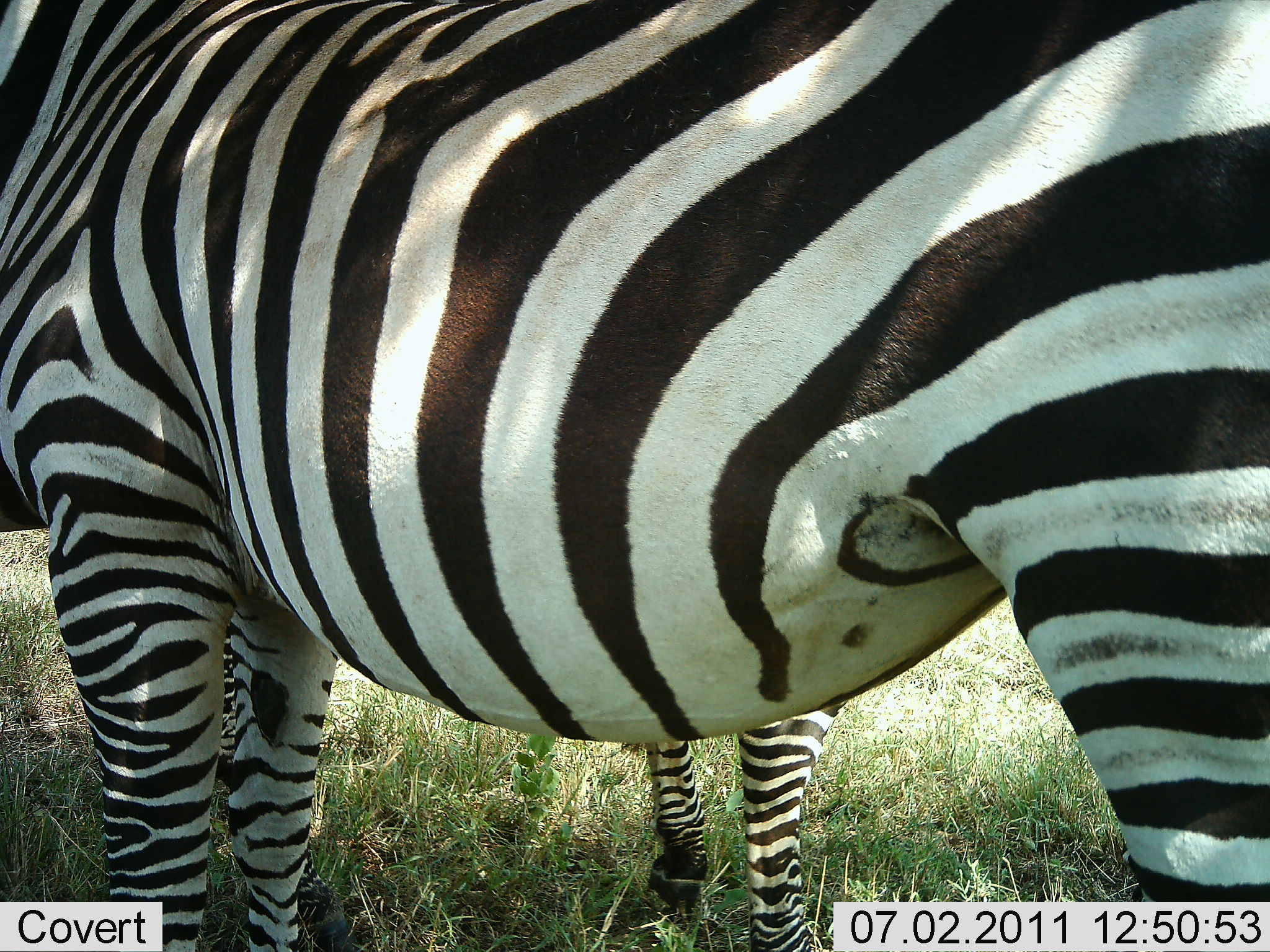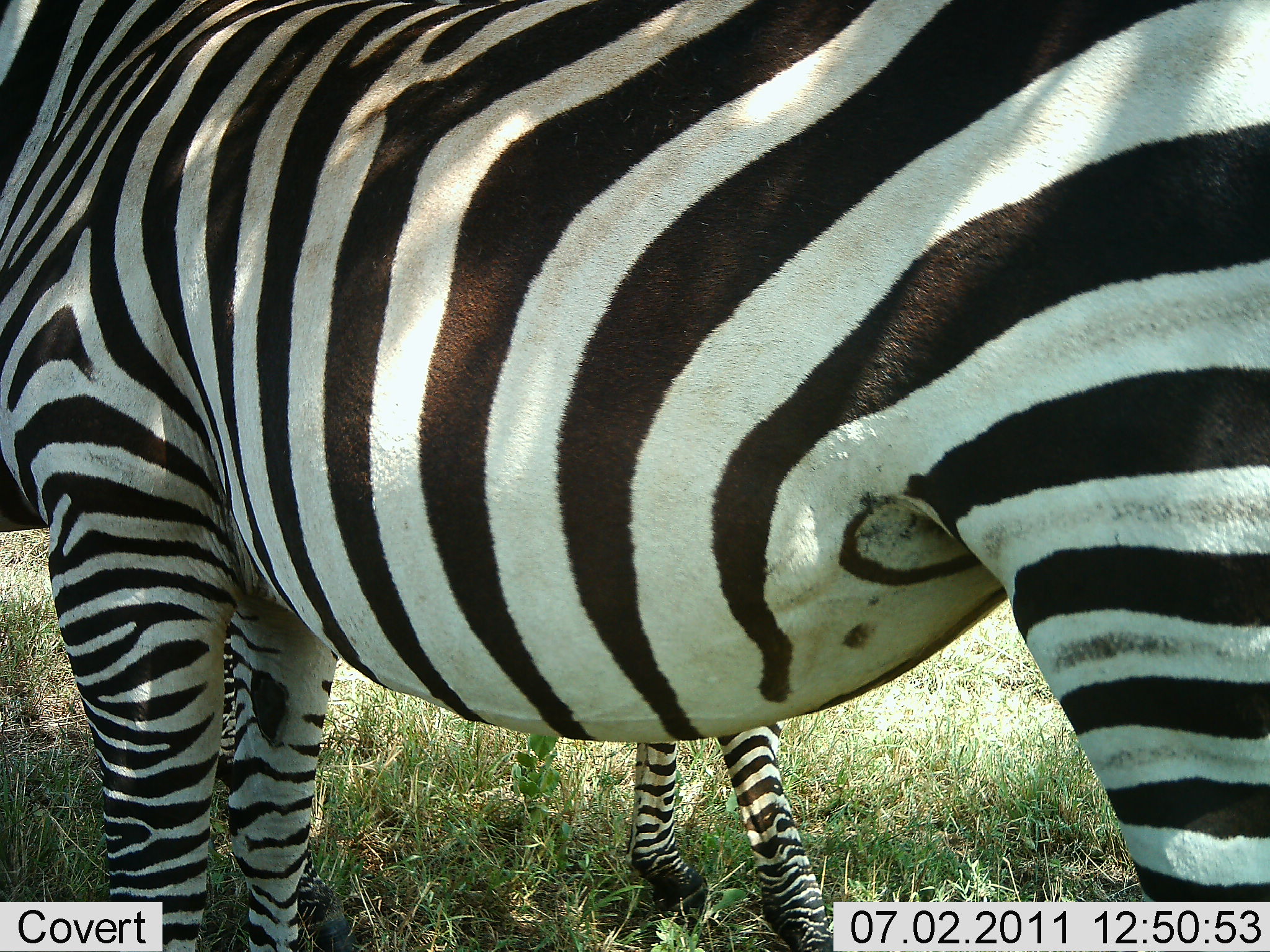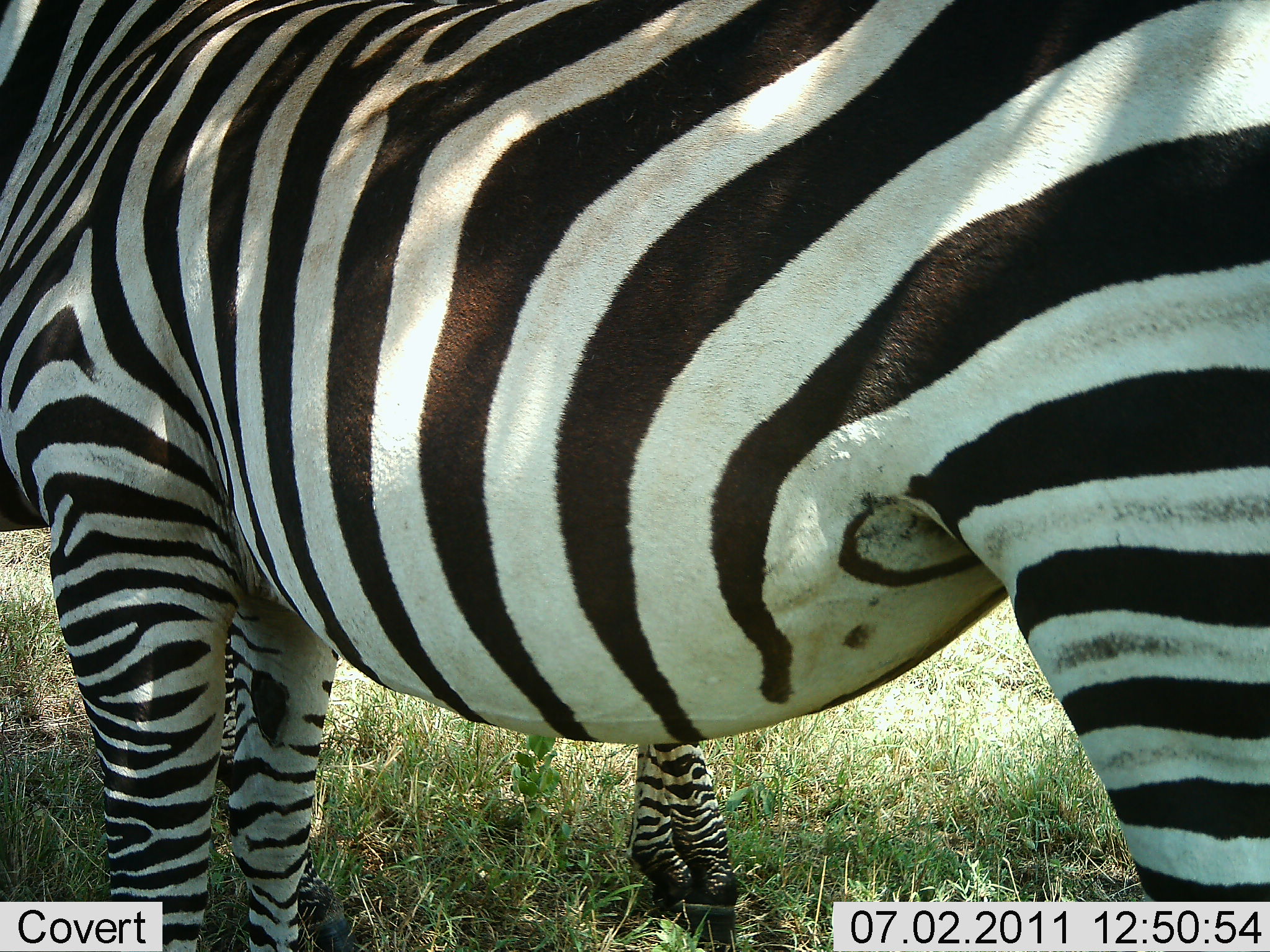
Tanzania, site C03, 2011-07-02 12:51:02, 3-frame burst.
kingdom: Animalia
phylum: Chordata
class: Mammalia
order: Perissodactyla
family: Equidae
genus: Equus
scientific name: Equus quagga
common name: plains zebra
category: zebra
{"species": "zebra (plains zebra) (Equus quagga)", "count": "2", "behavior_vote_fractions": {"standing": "86%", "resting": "0%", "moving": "36%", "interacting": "0%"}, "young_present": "36%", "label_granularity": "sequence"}